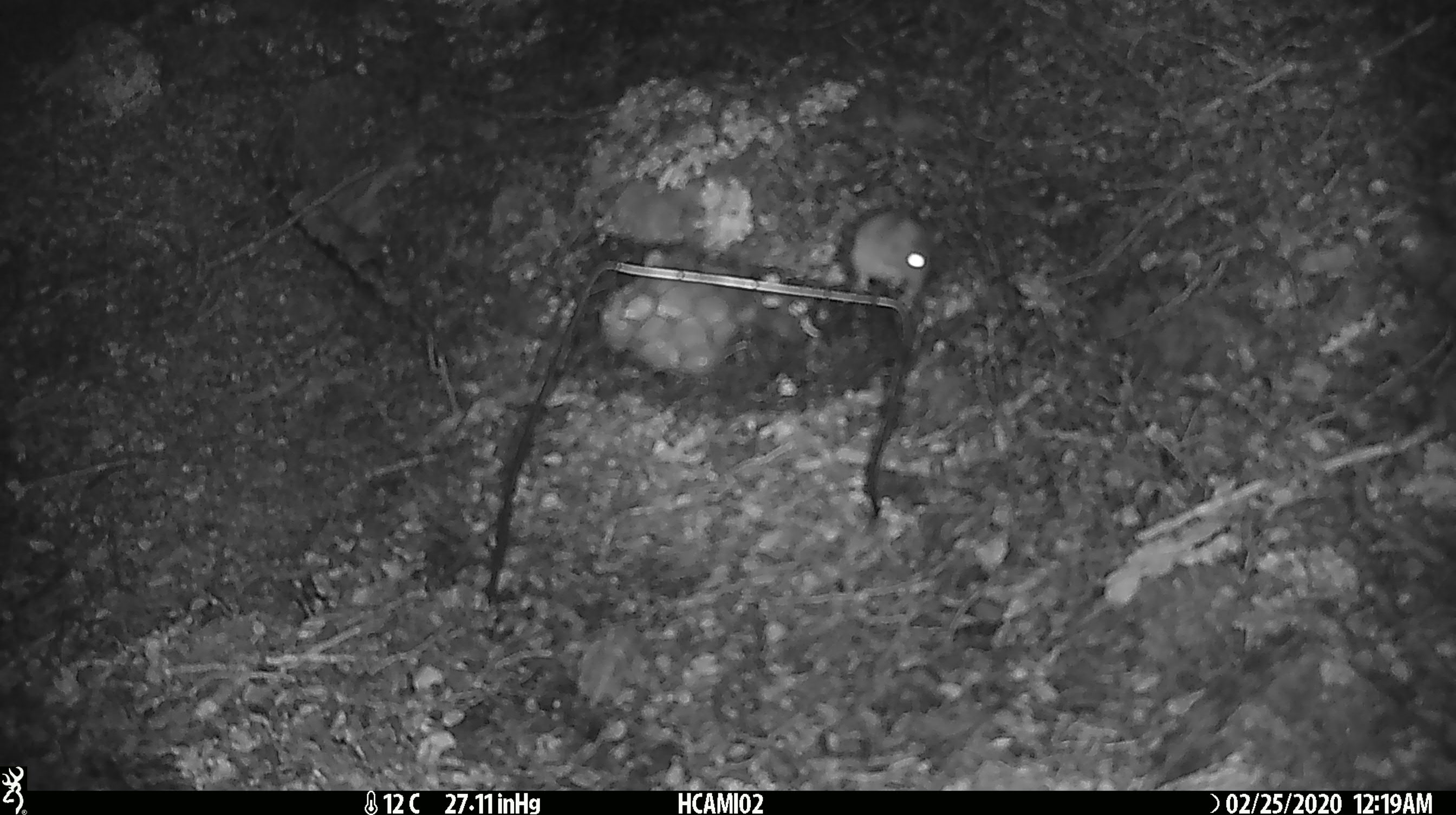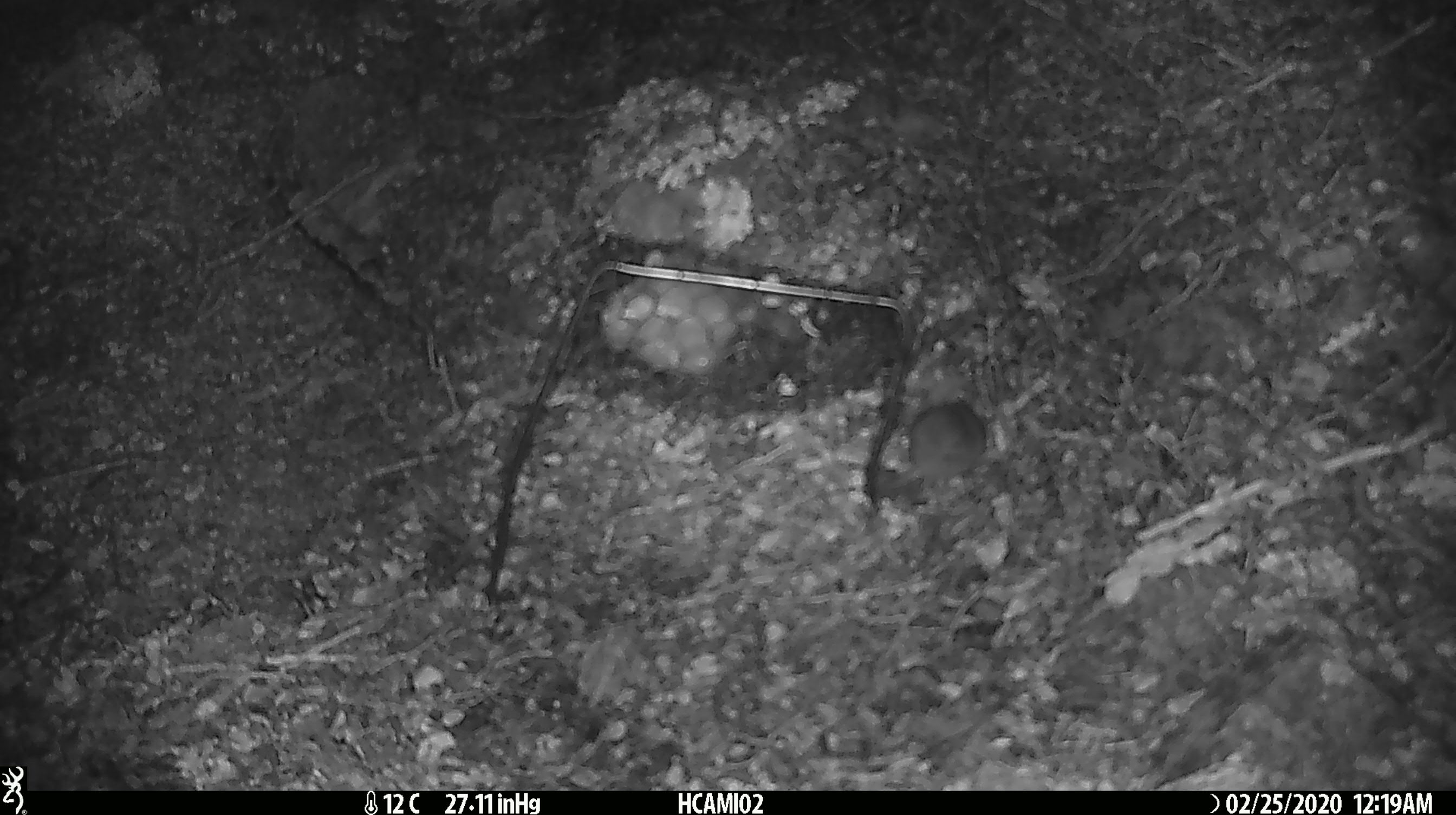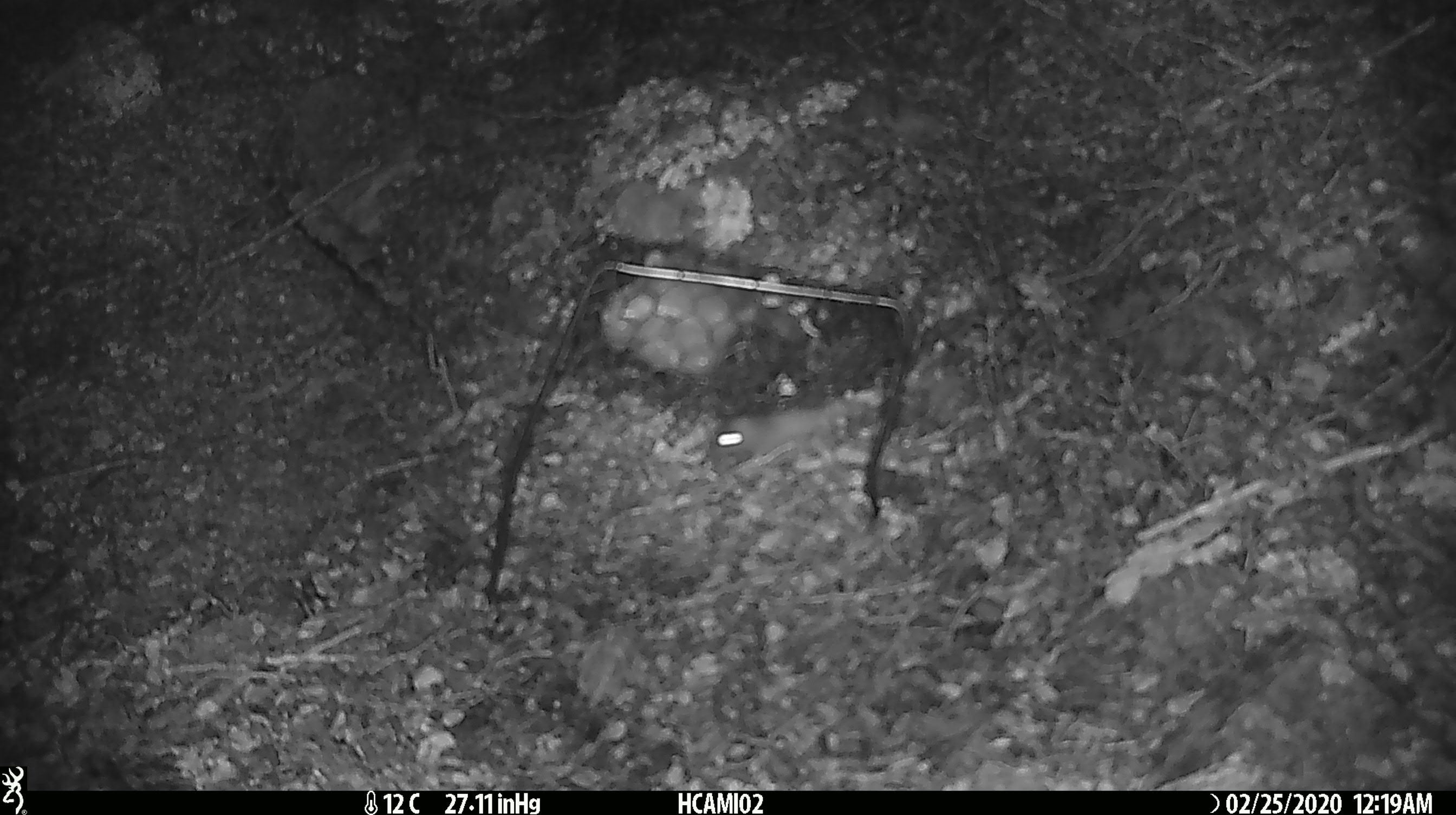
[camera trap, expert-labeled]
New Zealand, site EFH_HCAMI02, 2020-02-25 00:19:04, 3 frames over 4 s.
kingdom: Animalia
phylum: Chordata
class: Mammalia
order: Rodentia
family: Muridae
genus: Mus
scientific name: Mus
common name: mouse